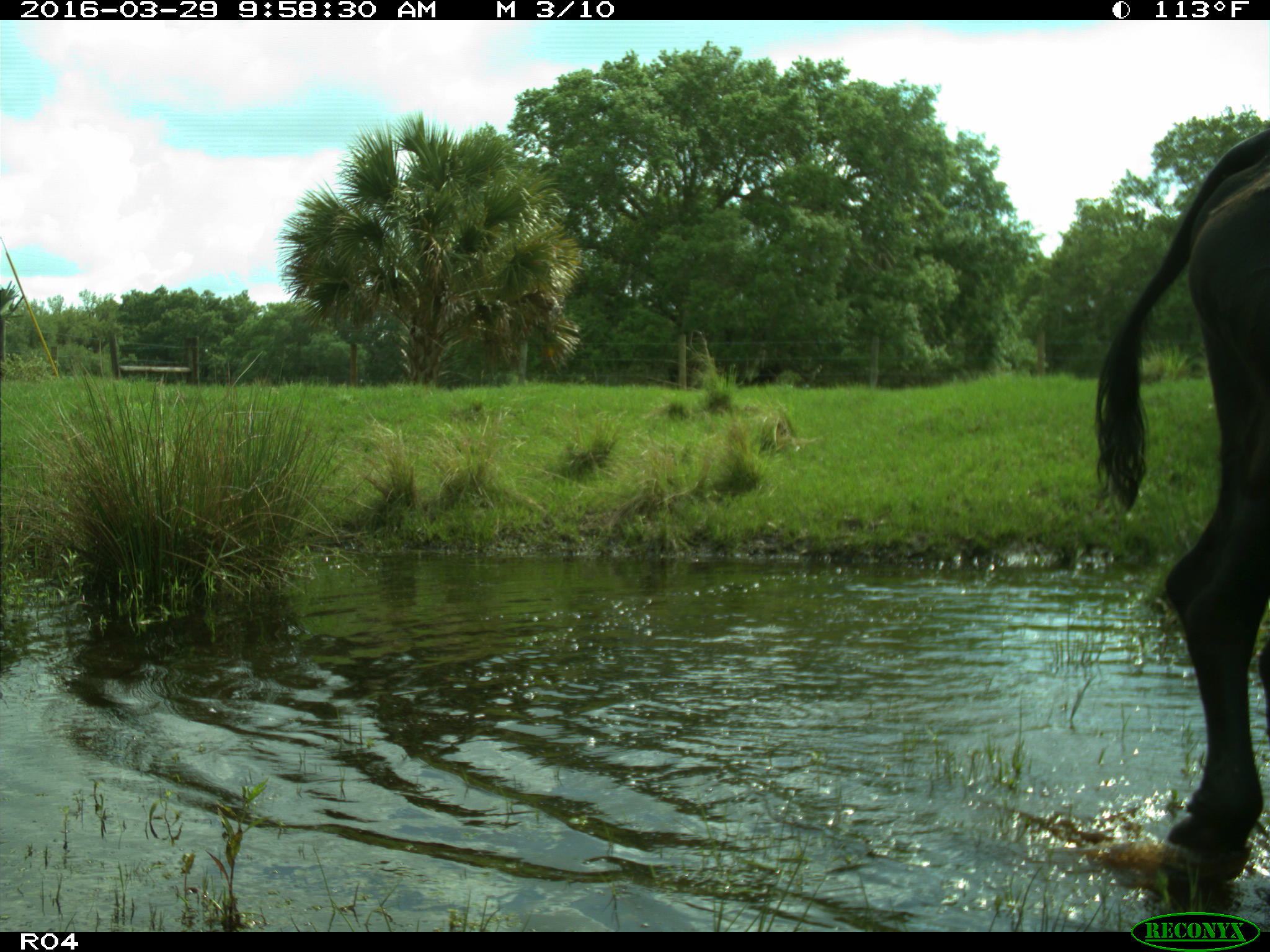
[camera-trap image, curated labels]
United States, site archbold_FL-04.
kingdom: Animalia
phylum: Chordata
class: Mammalia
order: Artiodactyla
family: Bovidae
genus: Bos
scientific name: Bos taurus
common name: domestic cow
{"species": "Bos taurus (domestic cow)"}